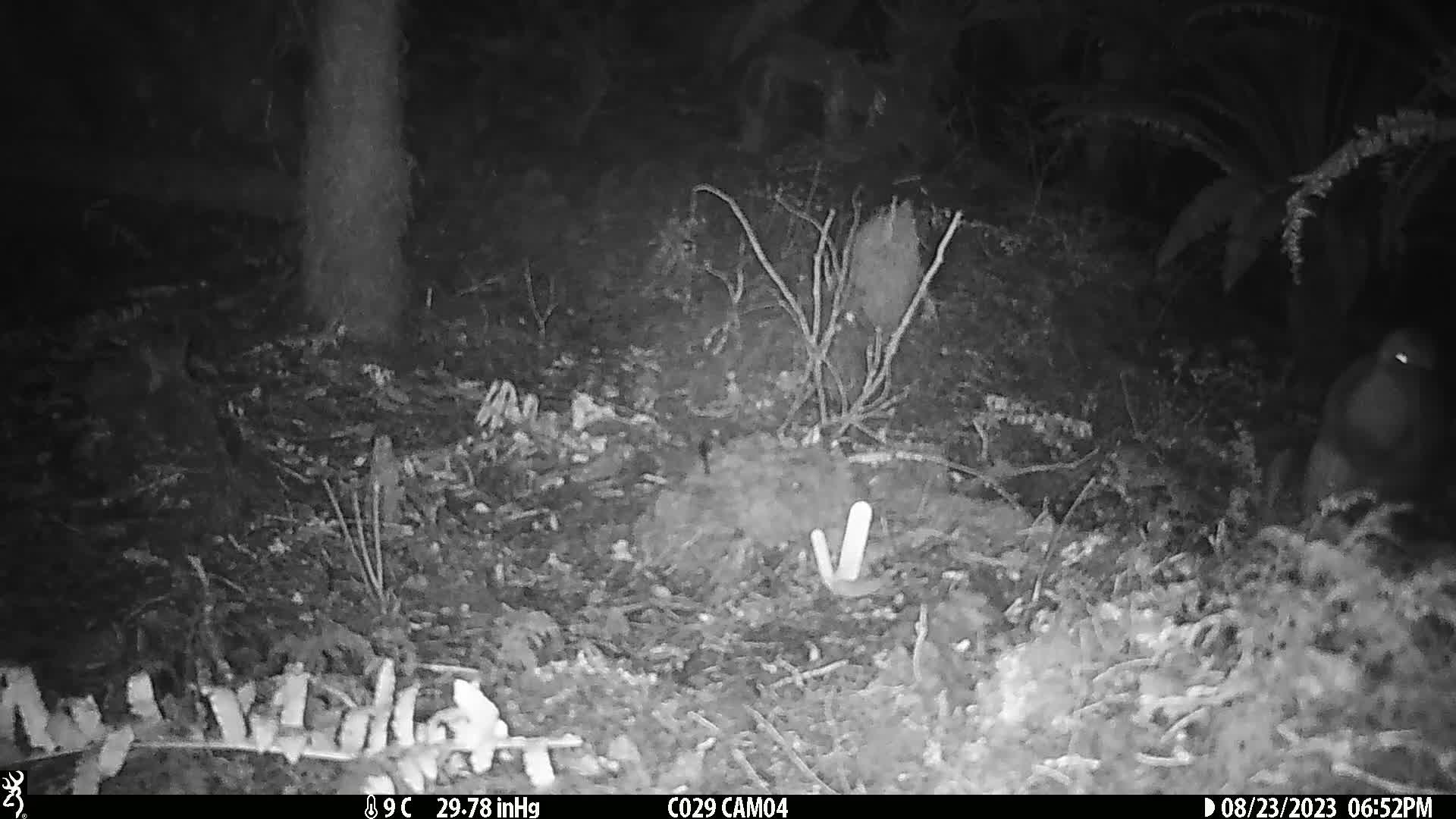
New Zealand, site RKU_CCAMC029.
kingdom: Animalia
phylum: Chordata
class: Aves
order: Apterygiformes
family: Apterygidae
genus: Apteryx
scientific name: Apteryx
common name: kiwi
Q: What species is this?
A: Kiwi (Apteryx).